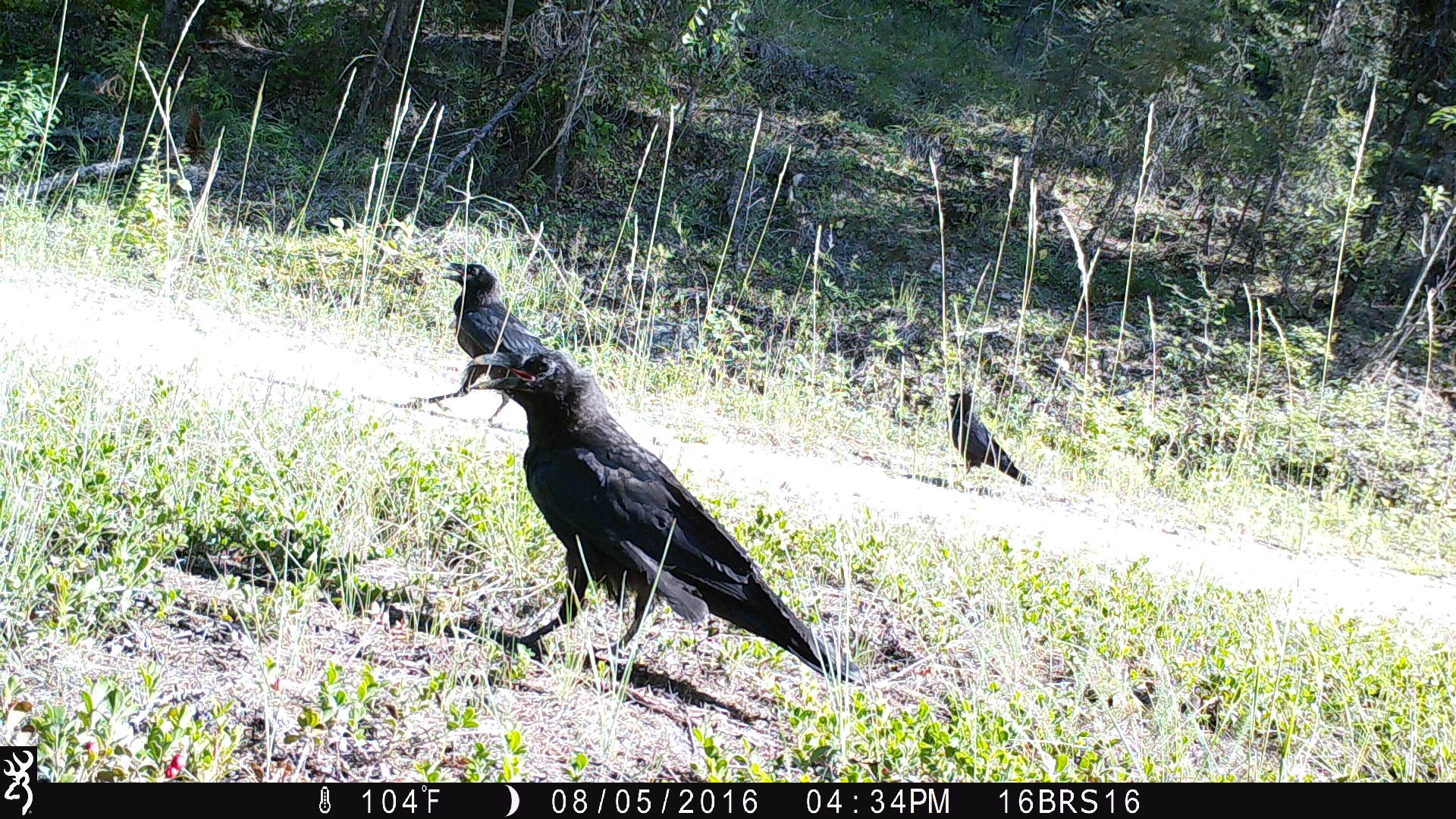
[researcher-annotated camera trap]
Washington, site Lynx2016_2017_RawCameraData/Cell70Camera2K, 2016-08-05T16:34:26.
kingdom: Animalia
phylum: Chordata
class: Aves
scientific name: Aves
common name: birds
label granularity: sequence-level